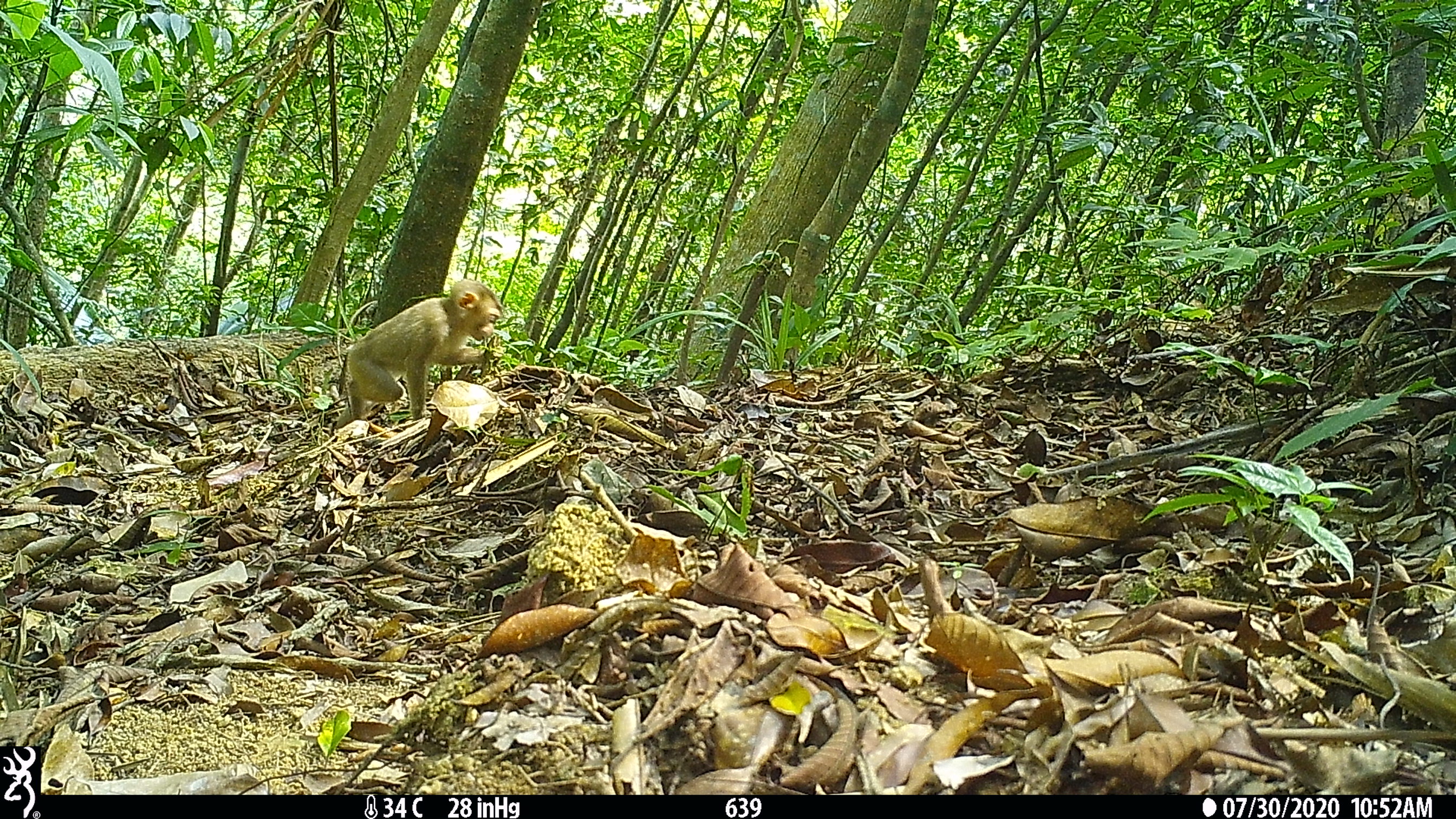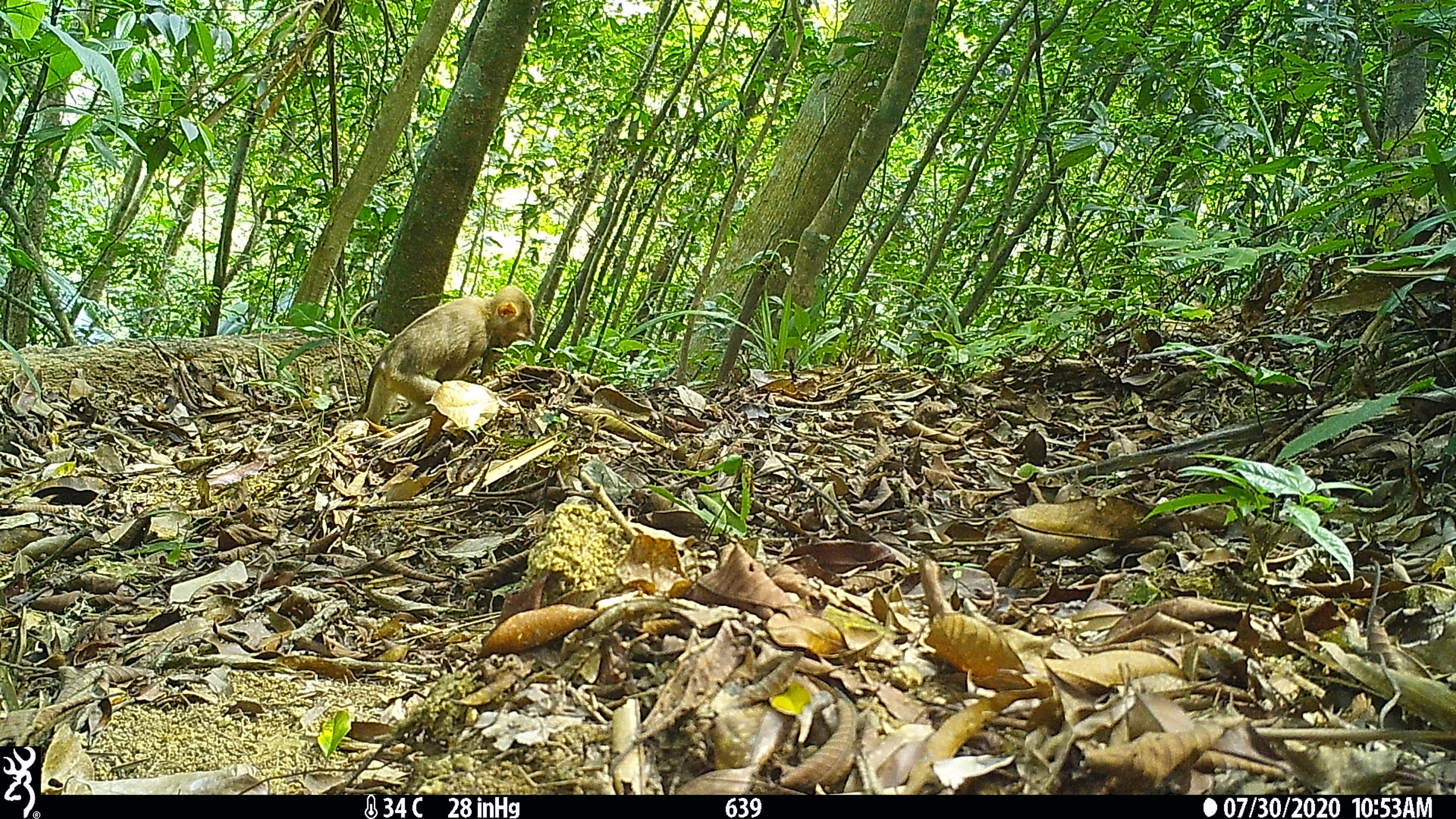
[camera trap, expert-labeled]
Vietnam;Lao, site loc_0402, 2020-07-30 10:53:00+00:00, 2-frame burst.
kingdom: Animalia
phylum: Chordata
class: Mammalia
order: Primates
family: Cercopithecidae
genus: Macaca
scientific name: Macaca nemestrina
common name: pig-tailed macaque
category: pig tailed macaque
Pig tailed macaque (pig-tailed macaque) (Macaca nemestrina). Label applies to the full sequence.